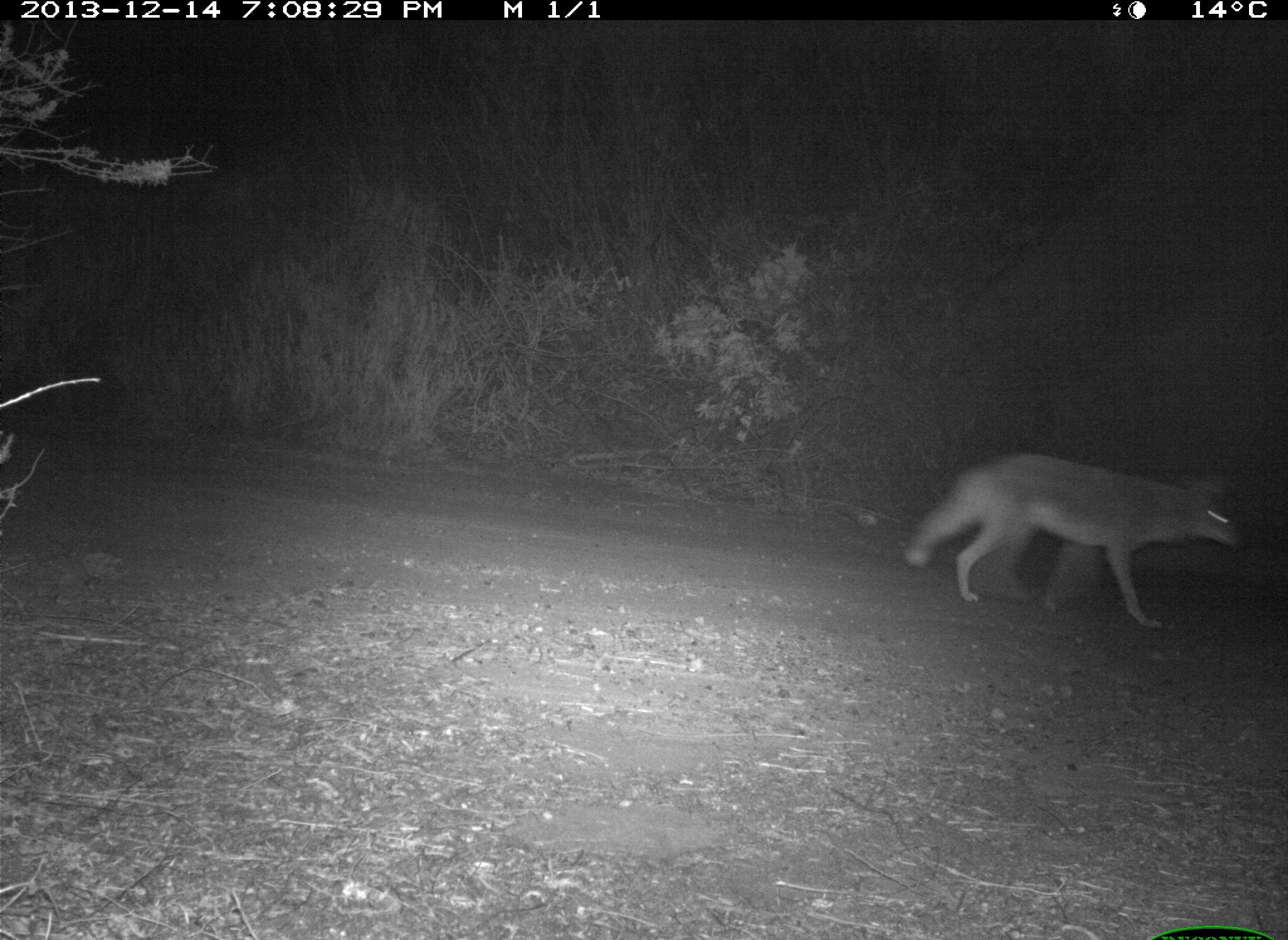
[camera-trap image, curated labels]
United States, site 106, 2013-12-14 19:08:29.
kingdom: Animalia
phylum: Chordata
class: Mammalia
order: Carnivora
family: Canidae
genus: Canis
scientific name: Canis latrans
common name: coyote